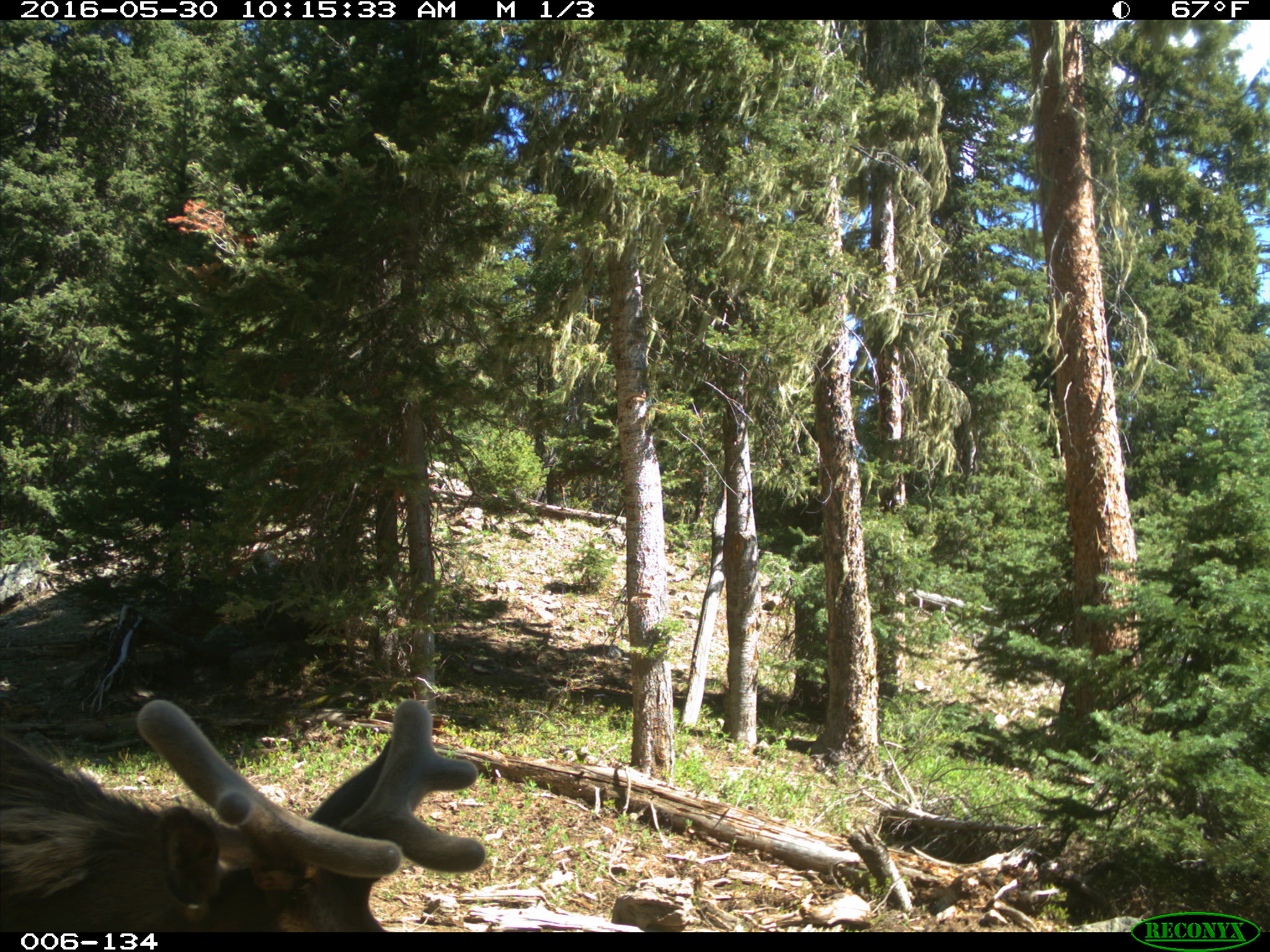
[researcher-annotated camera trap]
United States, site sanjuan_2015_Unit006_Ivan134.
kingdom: Animalia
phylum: Chordata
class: Mammalia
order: Artiodactyla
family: Cervidae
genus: Cervus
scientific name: Cervus elaphus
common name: red deer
Cervus elaphus (red deer).